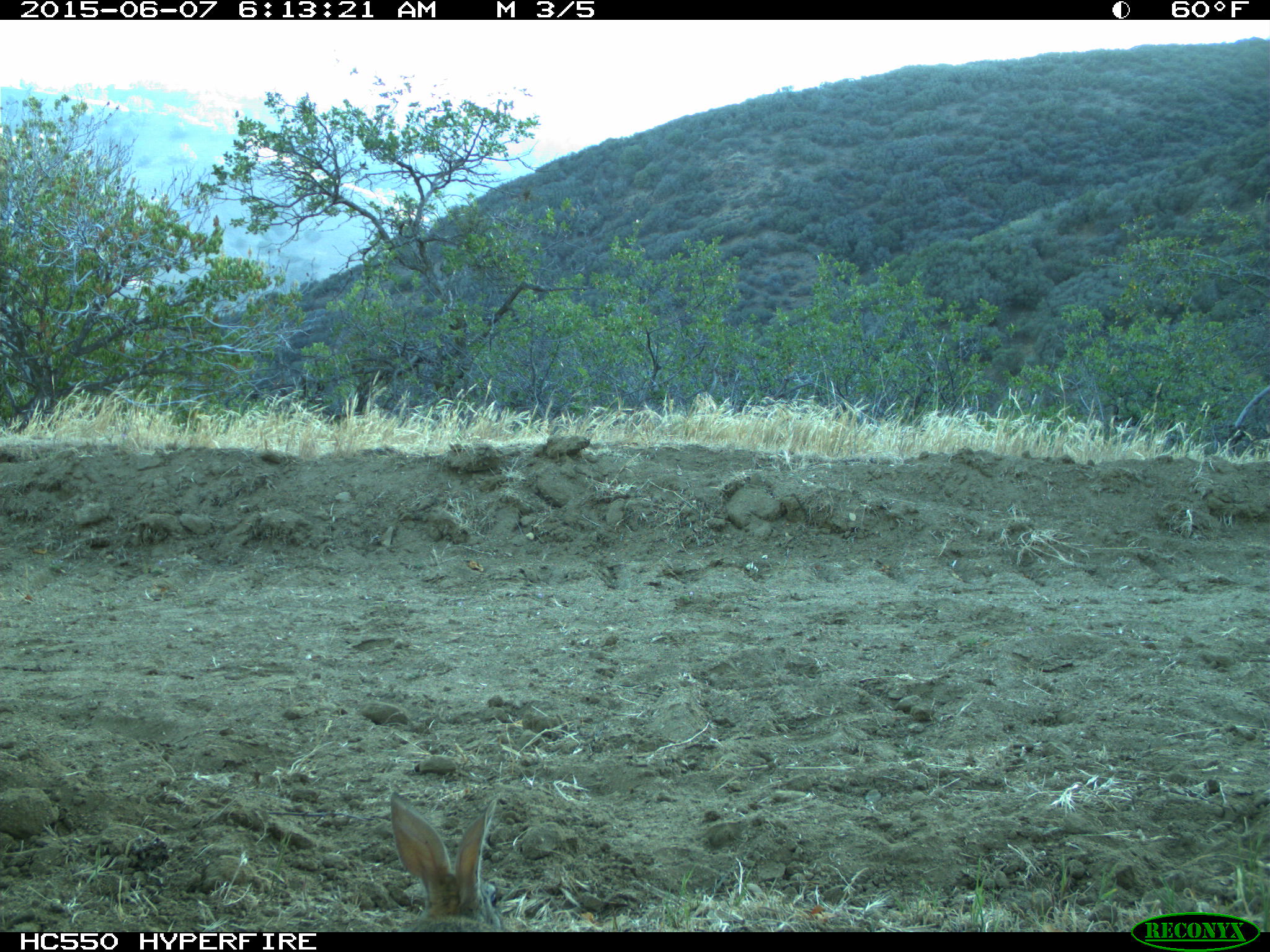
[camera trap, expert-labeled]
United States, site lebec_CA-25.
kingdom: Animalia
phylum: Chordata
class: Mammalia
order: Lagomorpha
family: Leporidae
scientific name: Leporidae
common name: rabbits and hares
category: unidentified rabbit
Unidentified rabbit (rabbits and hares) (Leporidae).